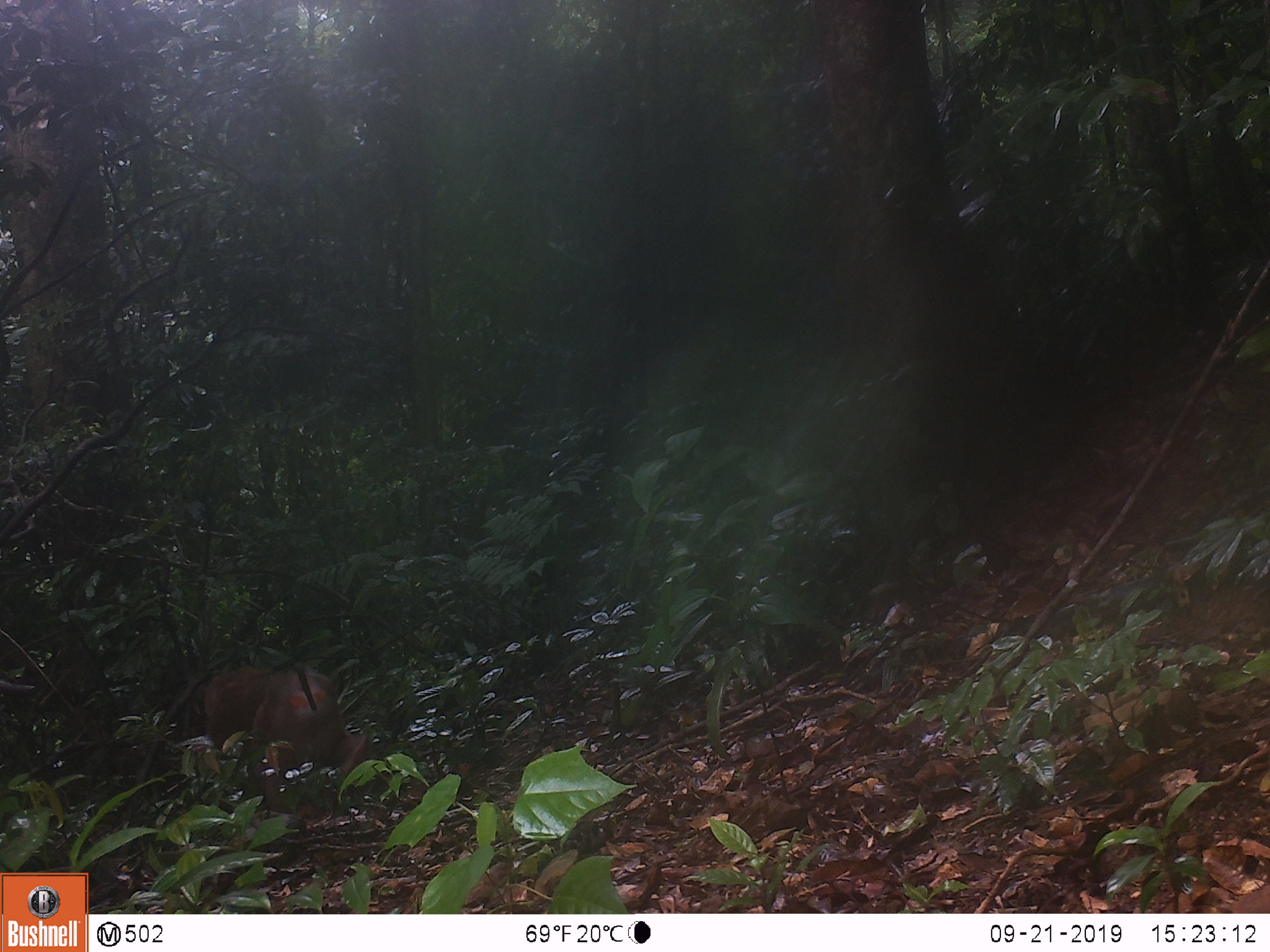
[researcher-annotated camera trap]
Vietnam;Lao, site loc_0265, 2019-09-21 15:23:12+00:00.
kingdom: Animalia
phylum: Chordata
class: Mammalia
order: Primates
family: Cercopithecidae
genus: Macaca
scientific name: Macaca nemestrina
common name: pig-tailed macaque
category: pig tailed macaque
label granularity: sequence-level